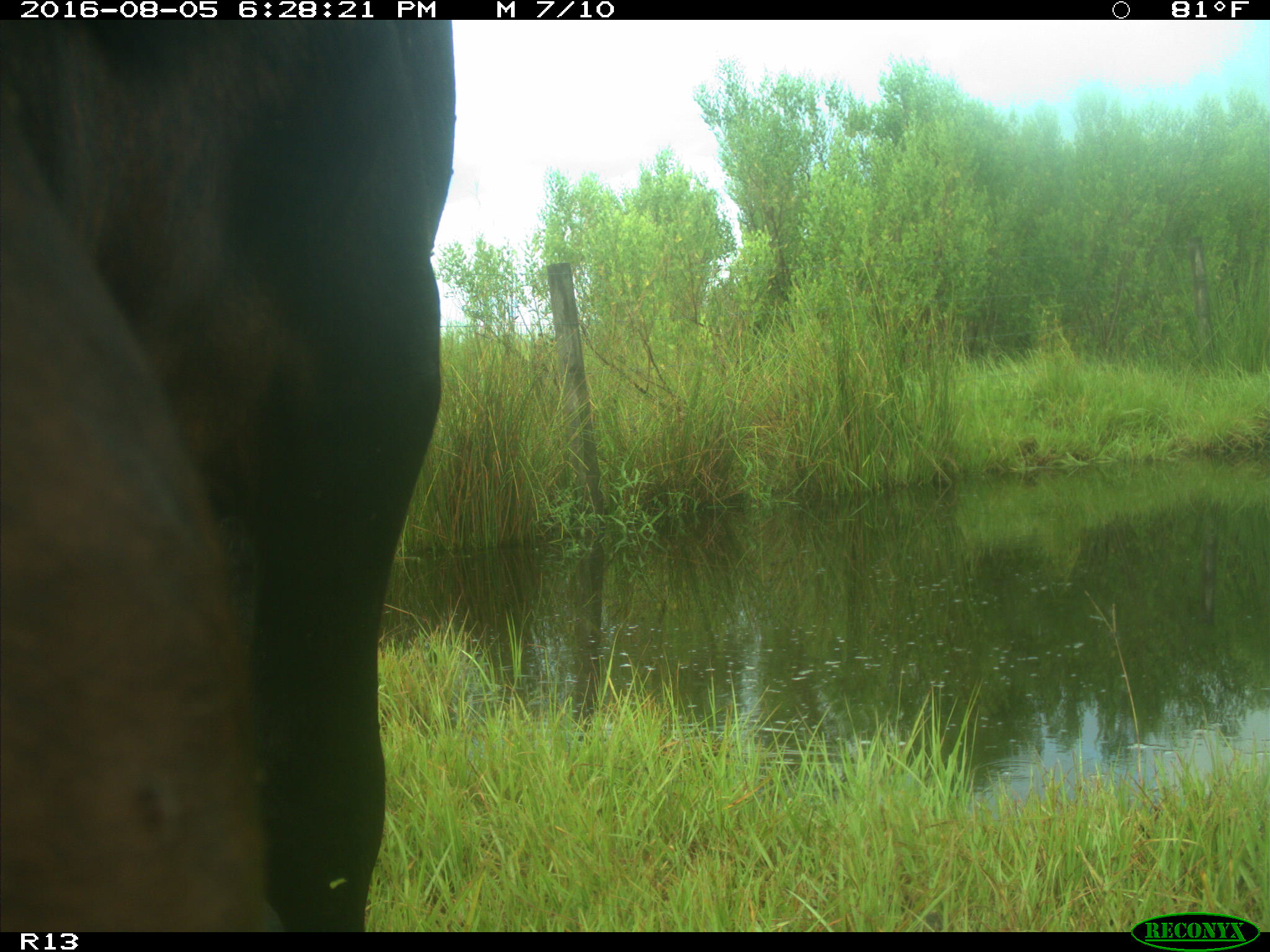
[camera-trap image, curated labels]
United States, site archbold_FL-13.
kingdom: Animalia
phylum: Chordata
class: Mammalia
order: Artiodactyla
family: Bovidae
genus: Bos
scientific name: Bos taurus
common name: domestic cow